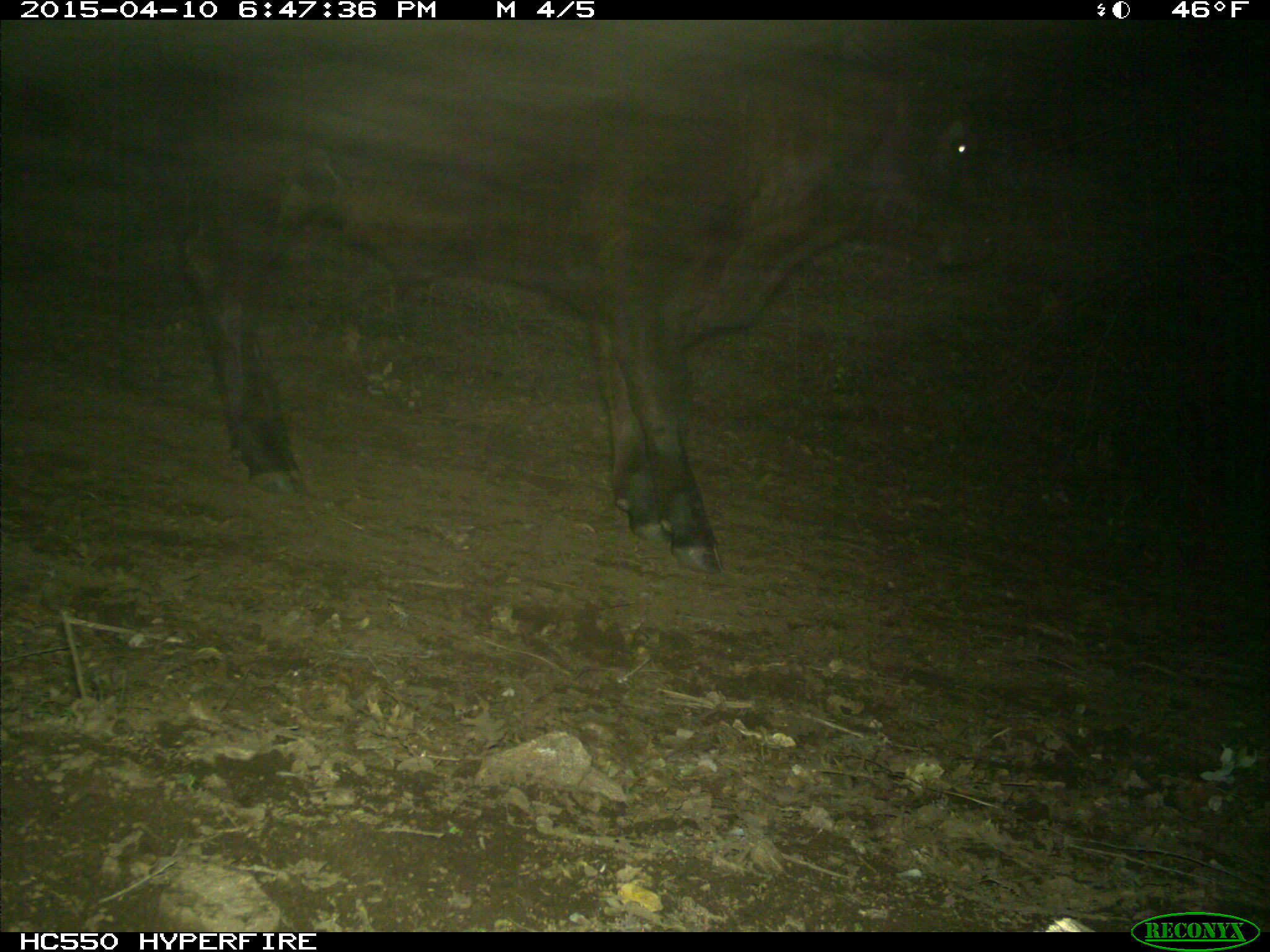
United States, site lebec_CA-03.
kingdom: Animalia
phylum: Chordata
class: Mammalia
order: Artiodactyla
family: Bovidae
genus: Bos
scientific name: Bos taurus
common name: domestic cow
Bos taurus (domestic cow).